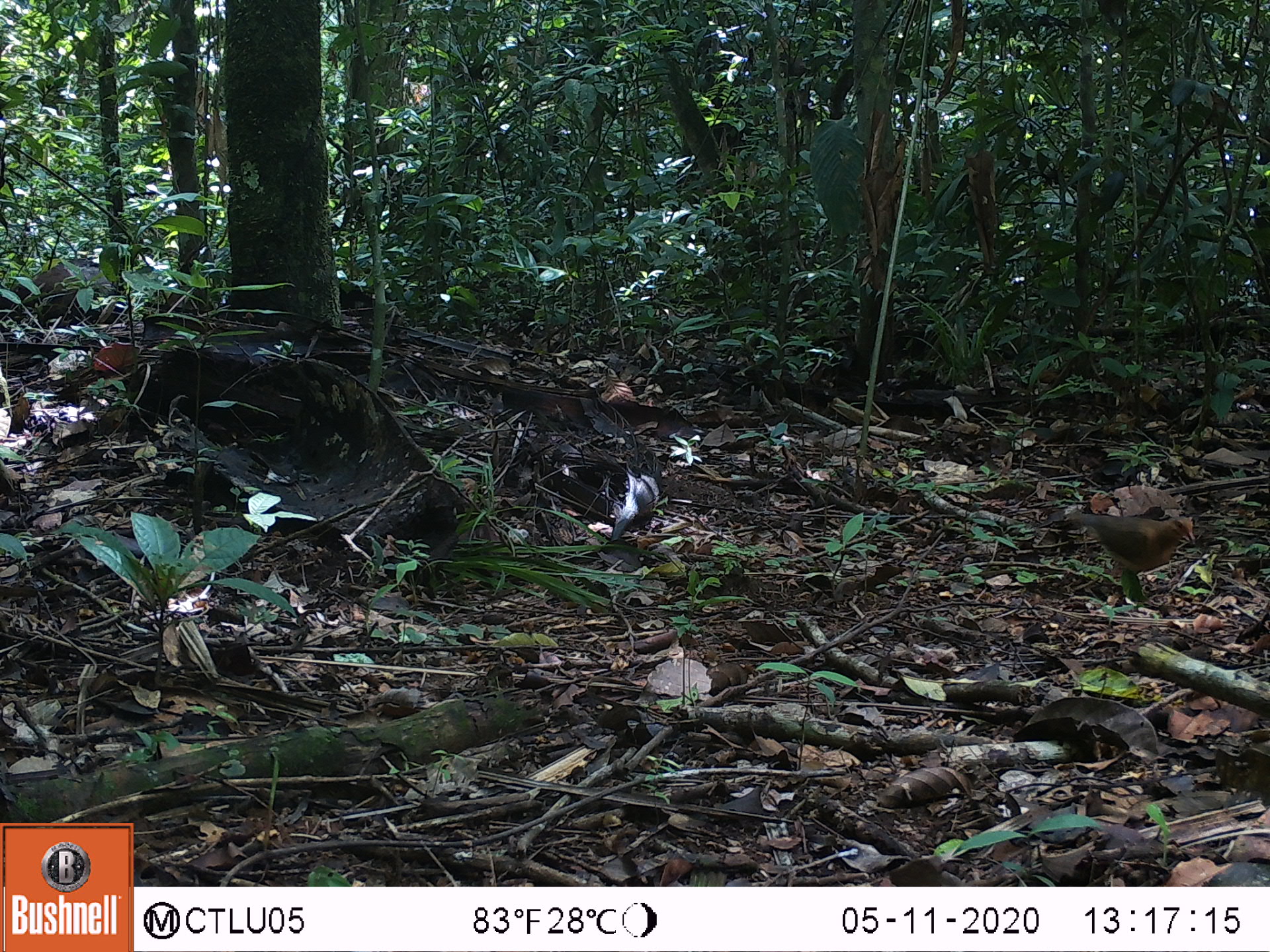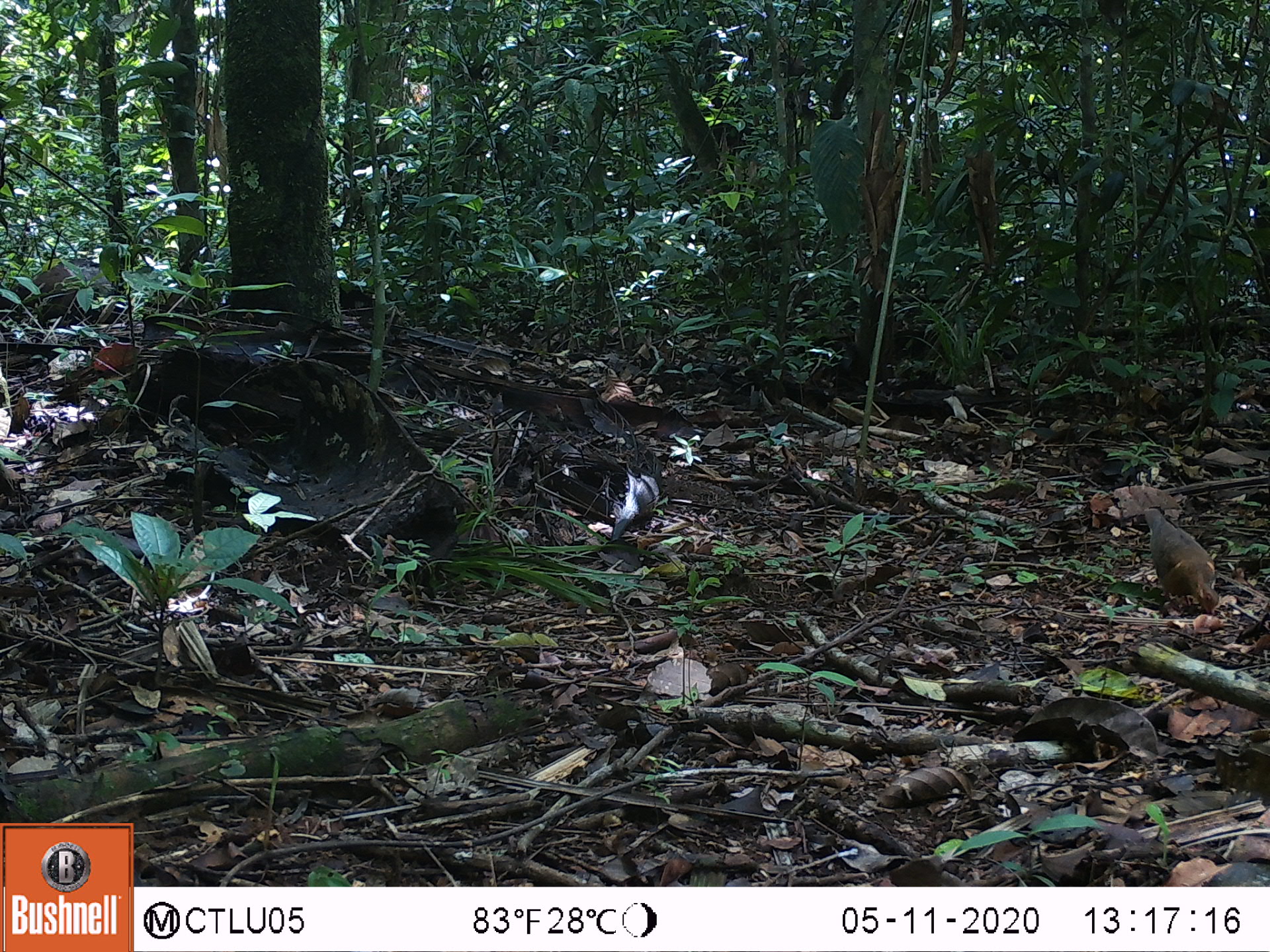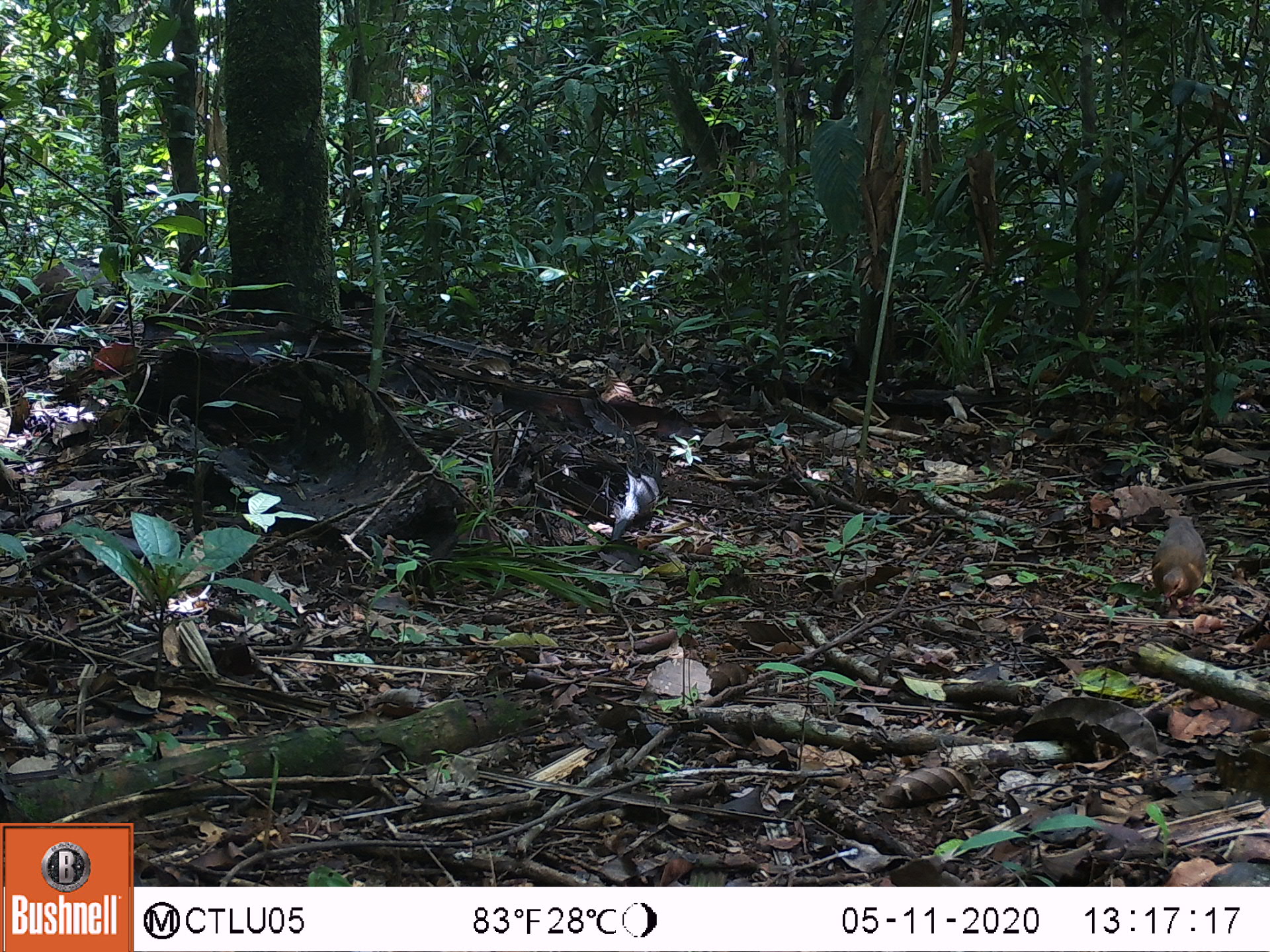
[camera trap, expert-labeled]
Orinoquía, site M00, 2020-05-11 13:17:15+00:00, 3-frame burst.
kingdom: Animalia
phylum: Chordata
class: Aves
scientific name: Aves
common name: bird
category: unknown bird